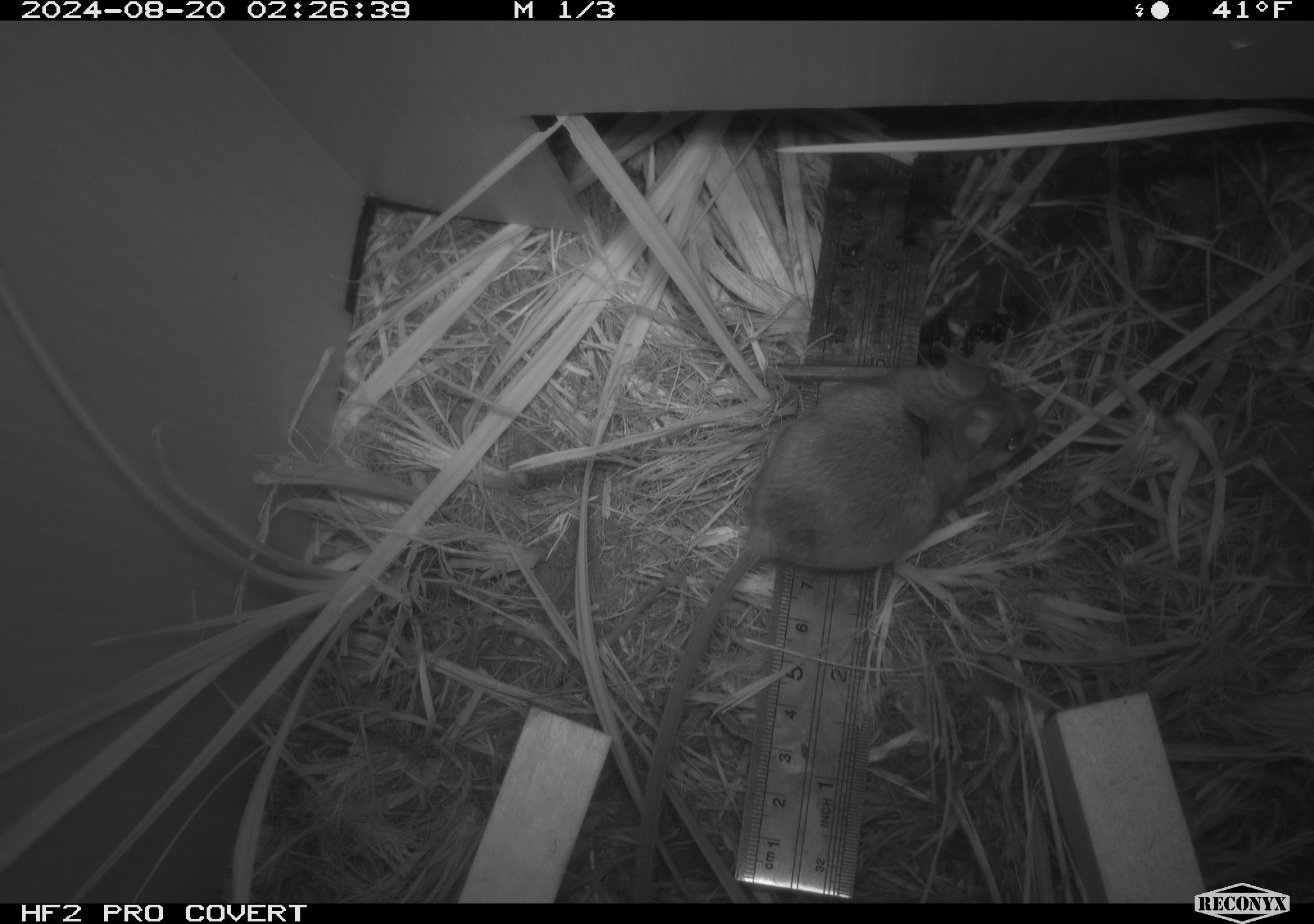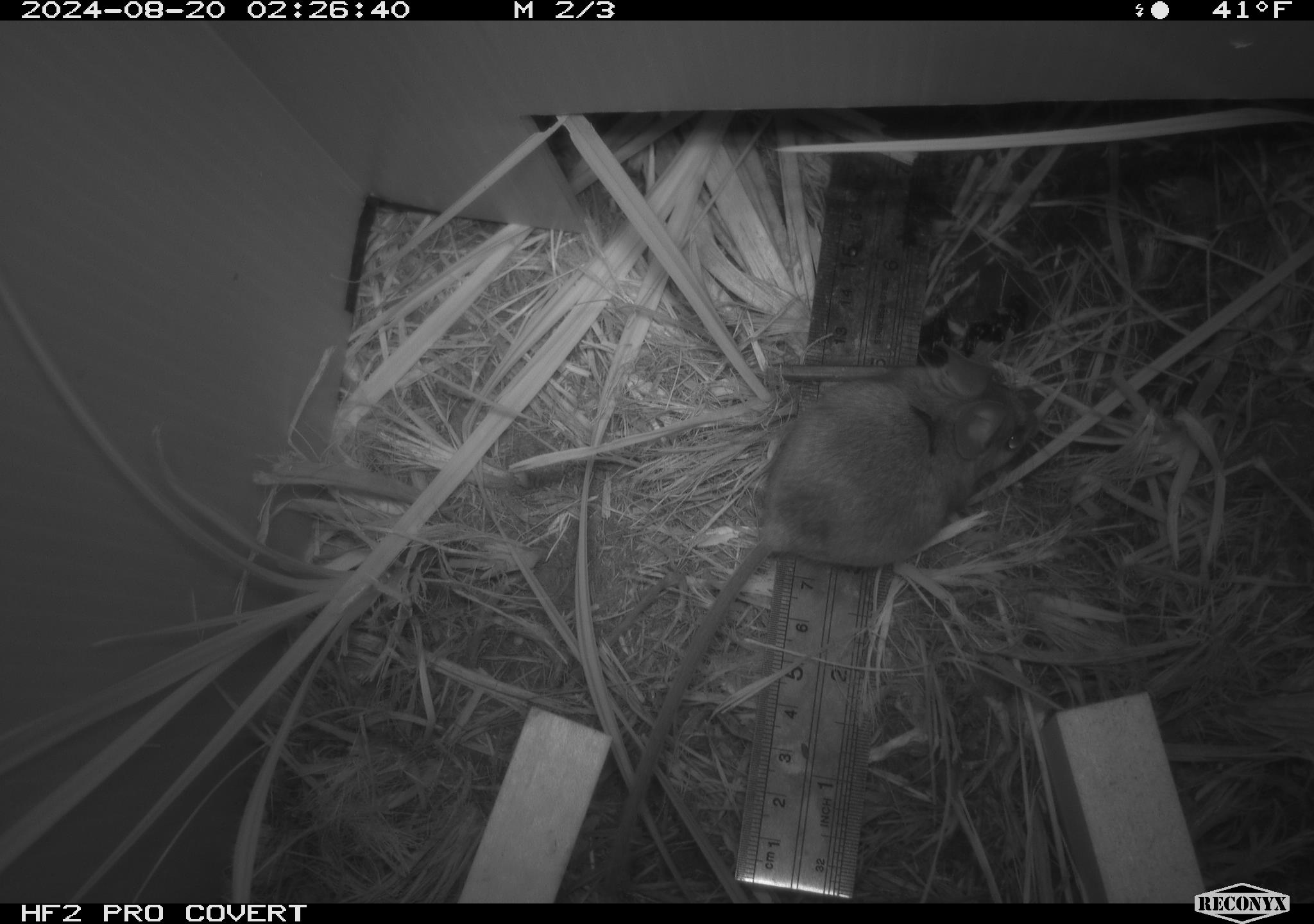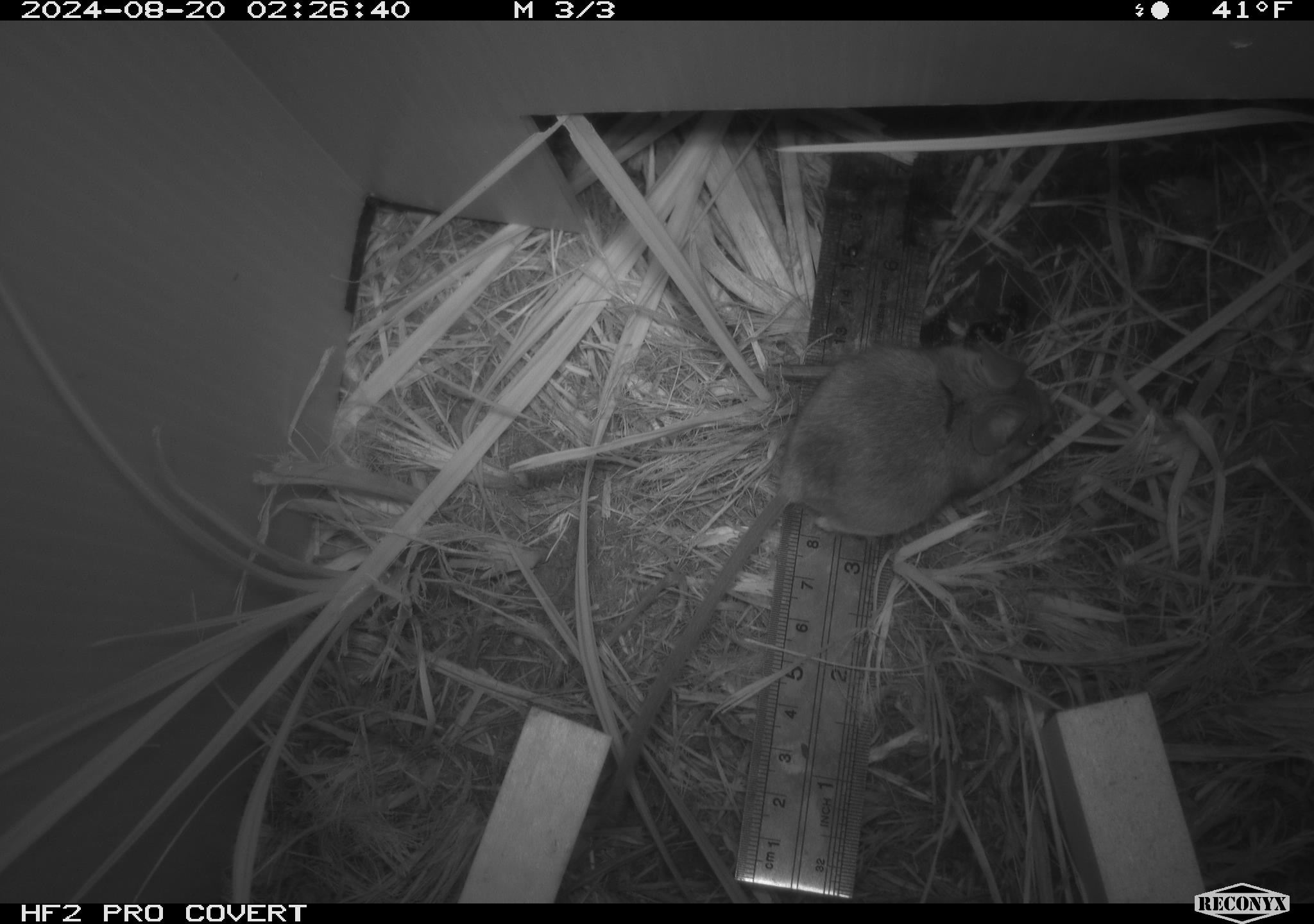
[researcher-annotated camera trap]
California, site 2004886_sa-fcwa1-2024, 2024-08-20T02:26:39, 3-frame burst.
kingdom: Animalia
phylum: Chordata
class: Mammalia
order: Rodentia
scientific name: Rodentia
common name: mouse species